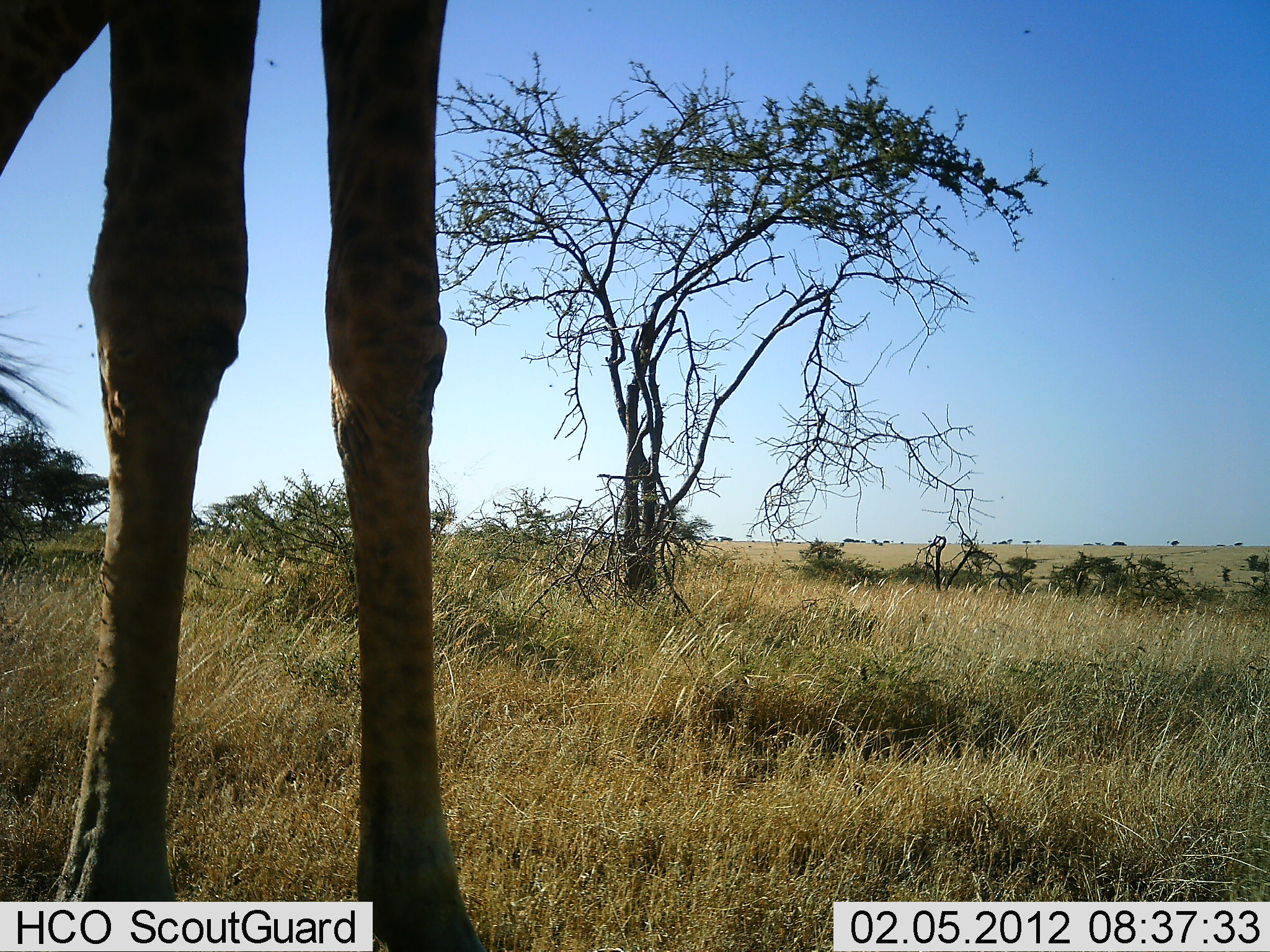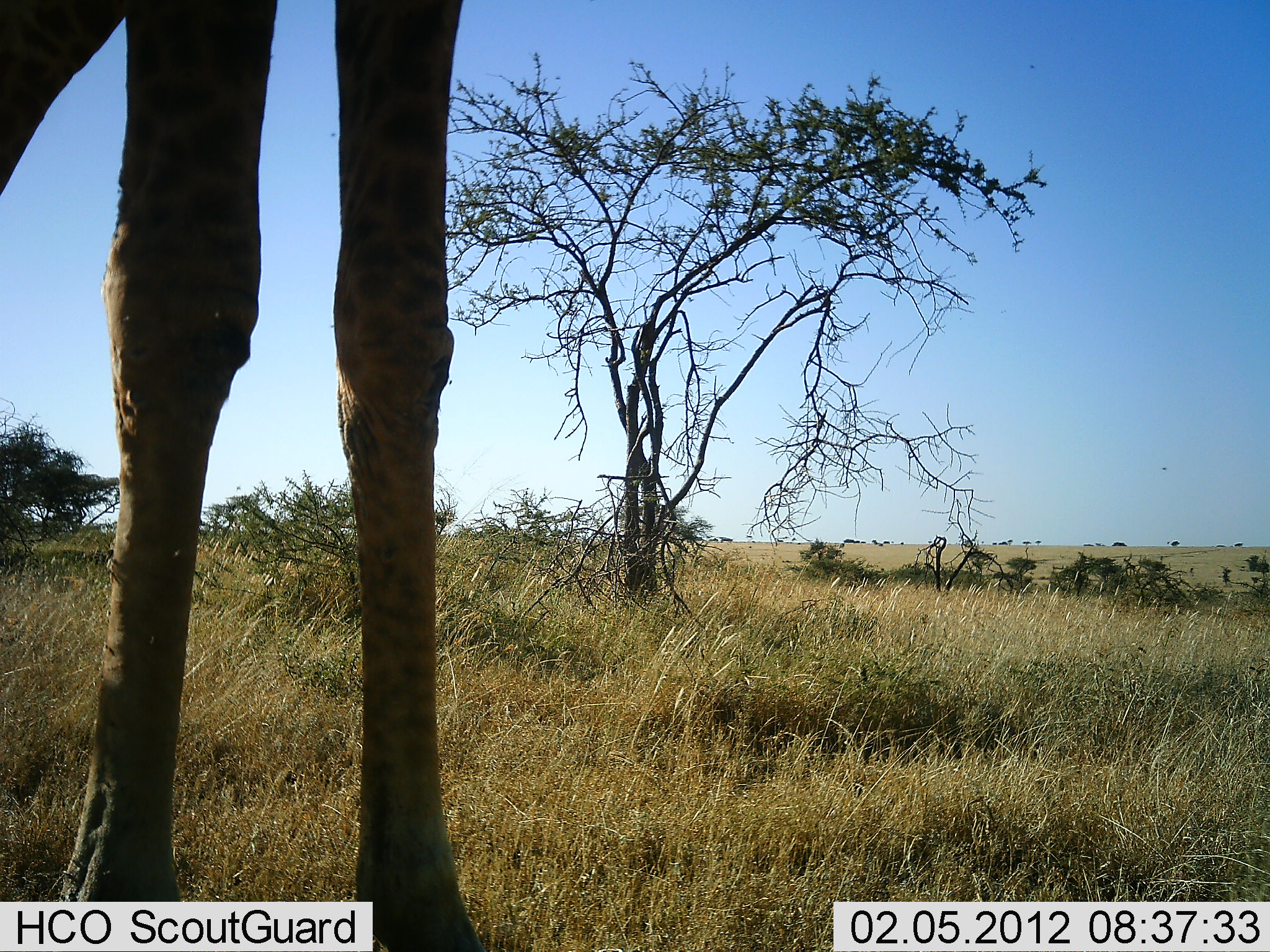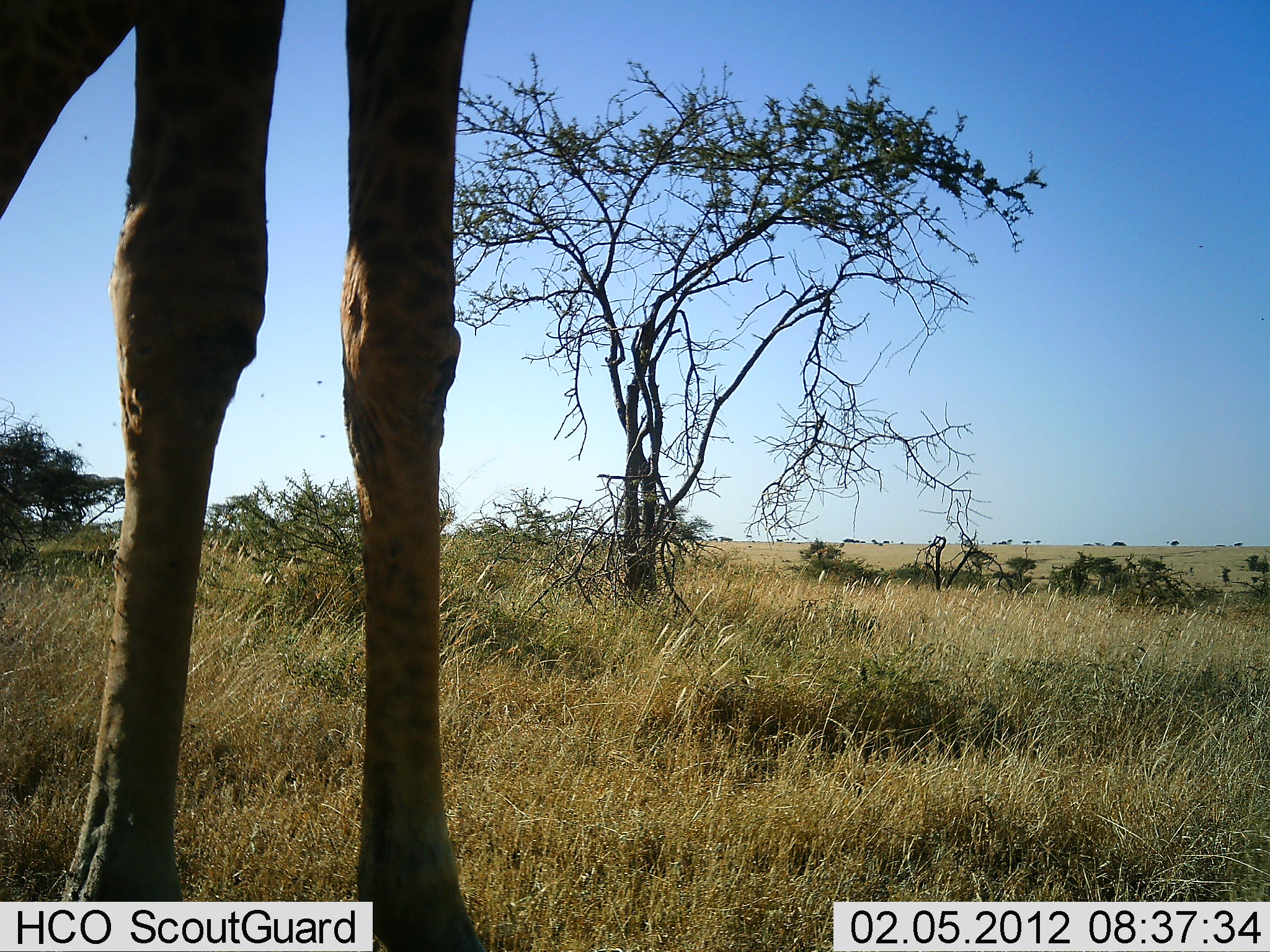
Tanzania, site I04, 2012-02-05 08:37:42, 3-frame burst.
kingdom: Animalia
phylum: Chordata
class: Mammalia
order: Artiodactyla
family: Giraffidae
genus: Giraffa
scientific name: Giraffa camelopardalis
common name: giraffe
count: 1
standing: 100%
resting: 0%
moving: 0%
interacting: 0%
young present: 0%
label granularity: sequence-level